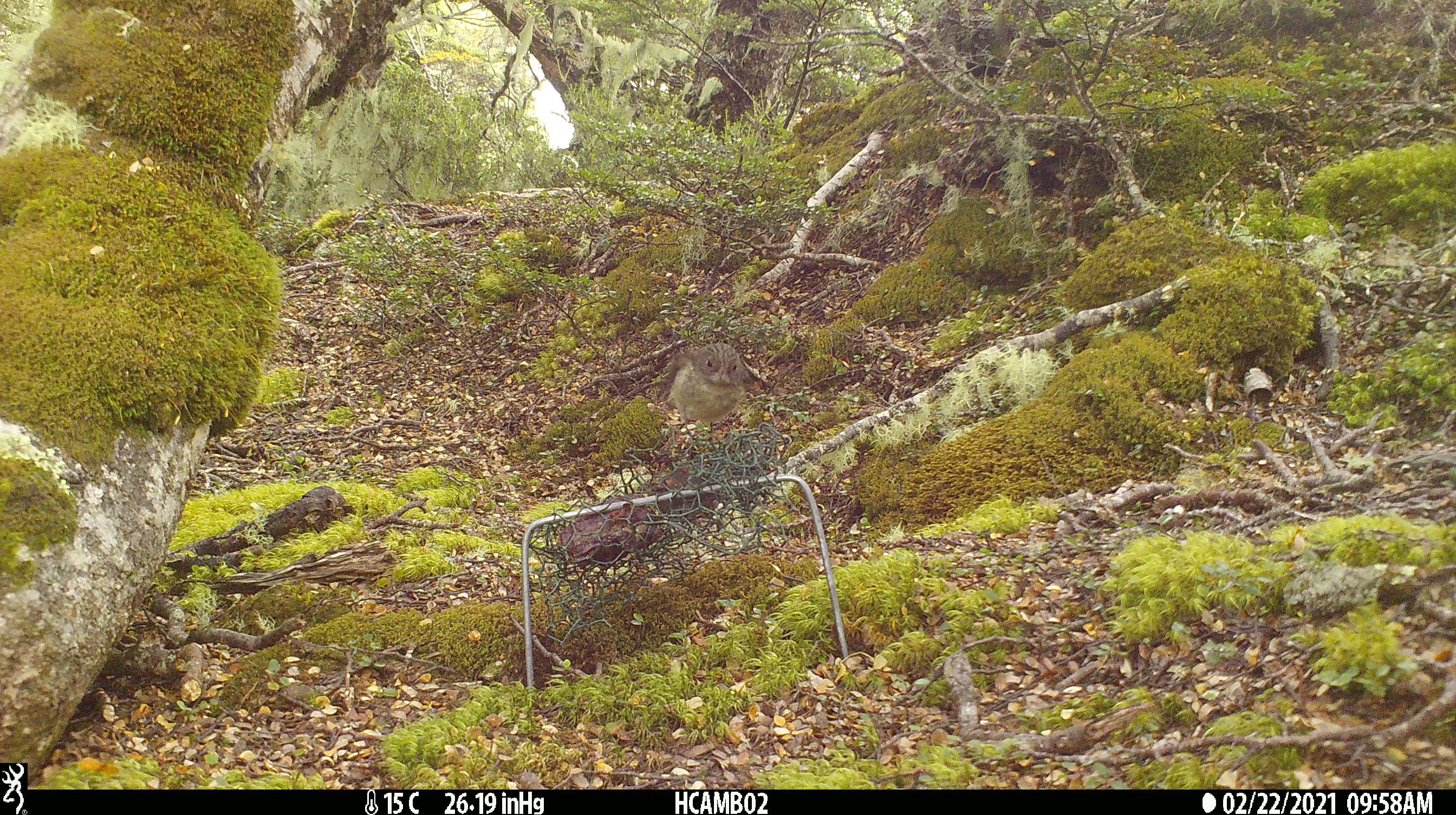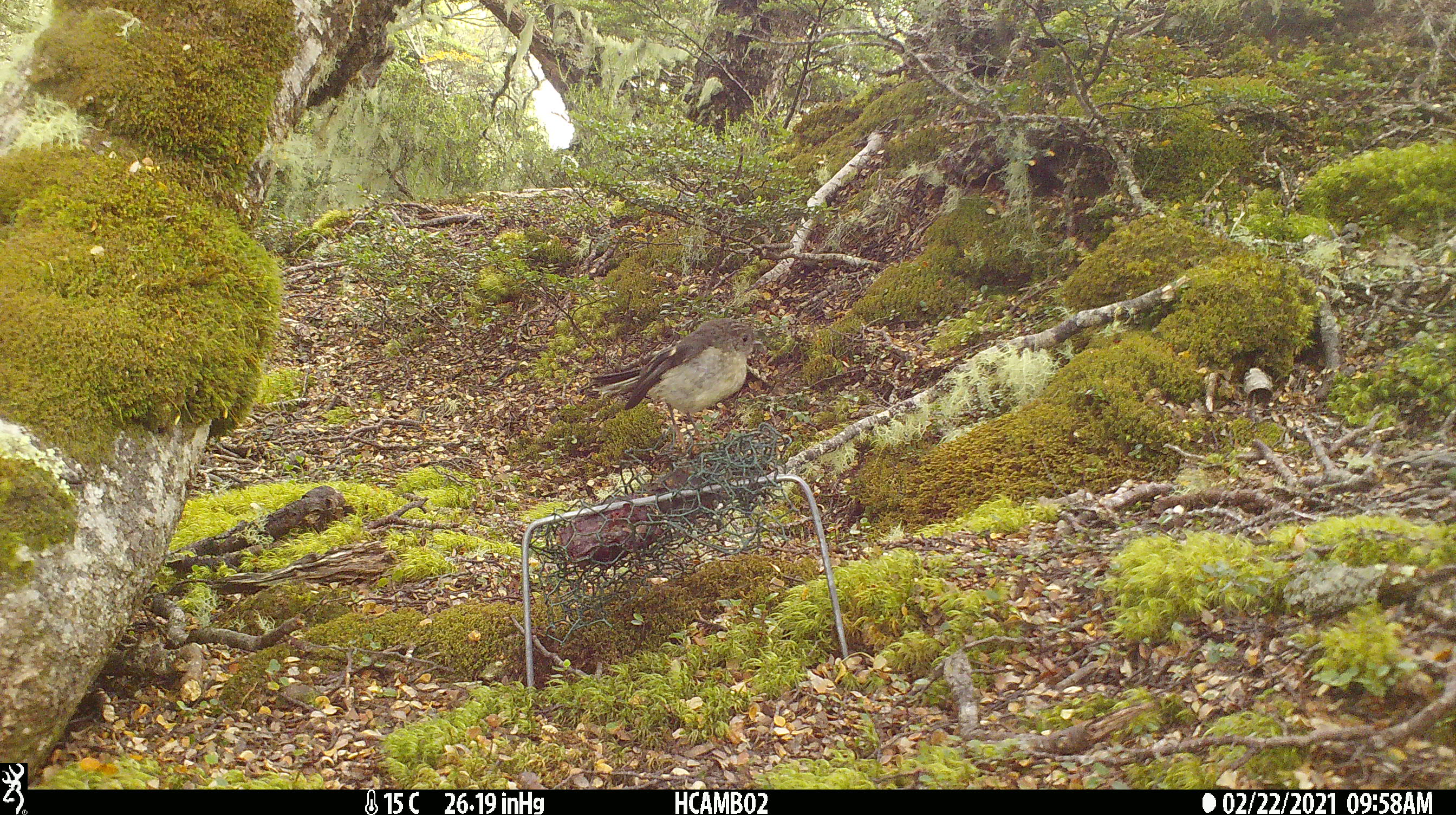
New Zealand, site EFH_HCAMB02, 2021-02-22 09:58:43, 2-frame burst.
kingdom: Animalia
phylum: Chordata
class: Aves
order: Passeriformes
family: Petroicidae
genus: Petroica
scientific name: Petroica macrocephala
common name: tomtit